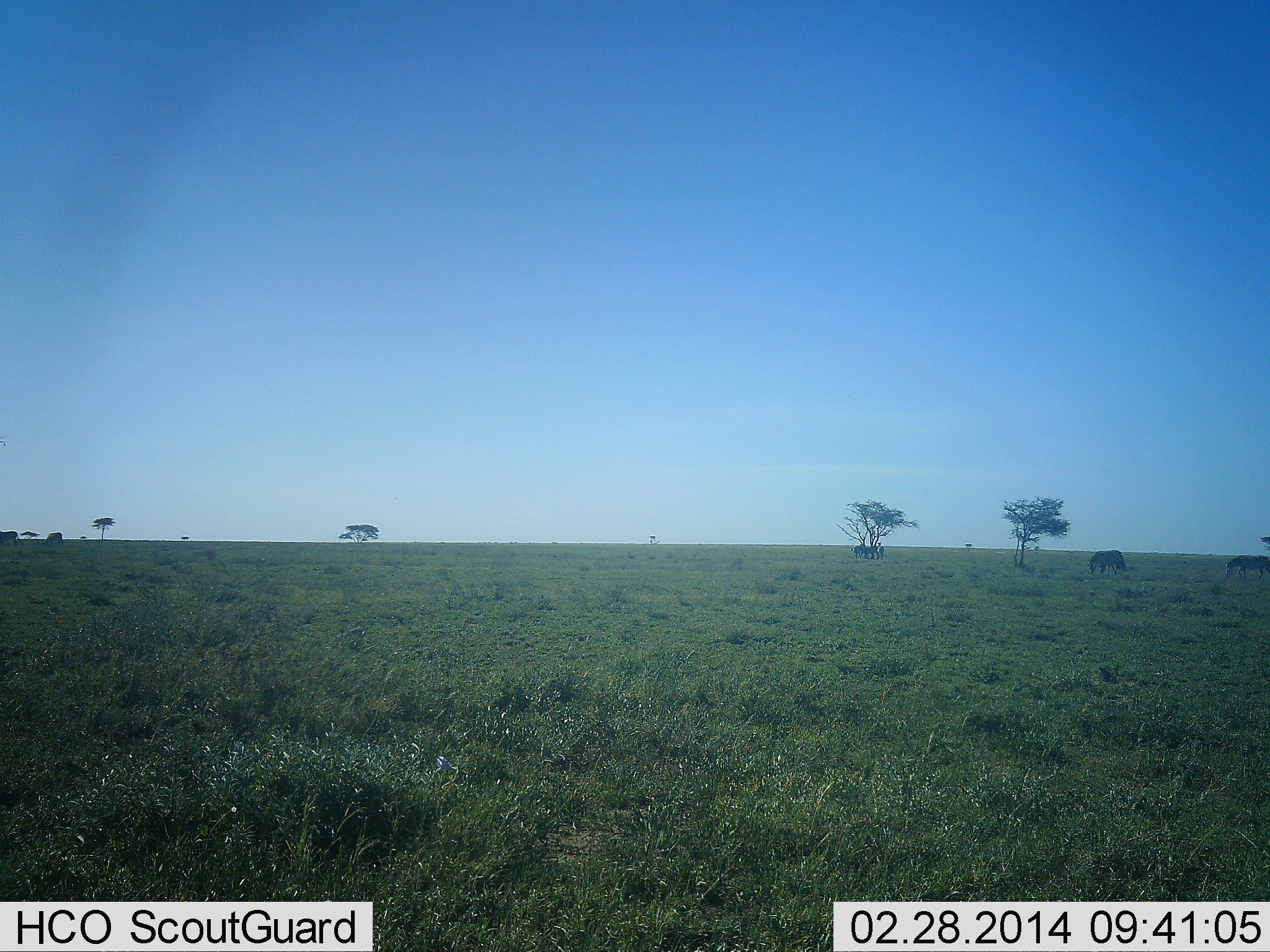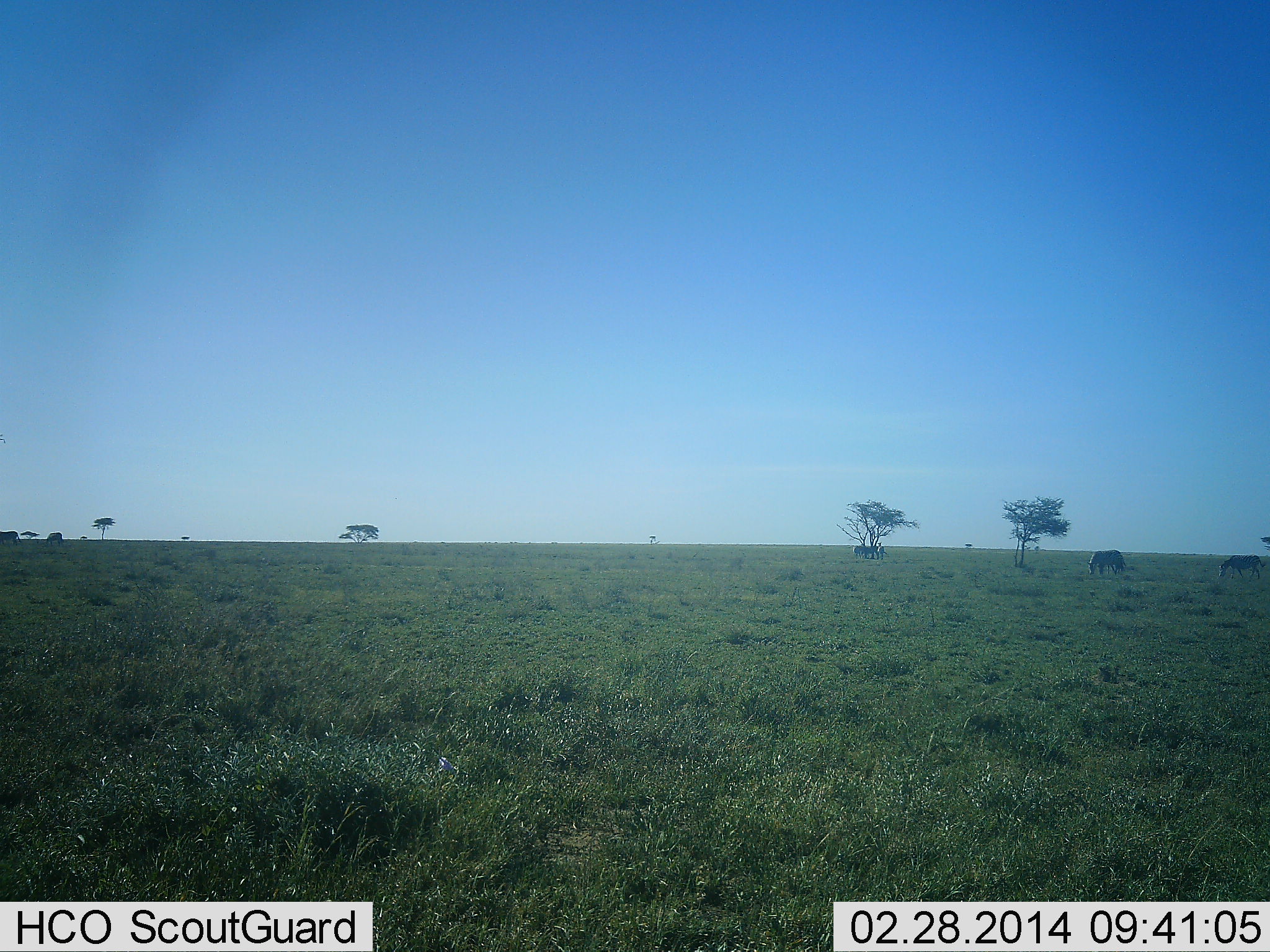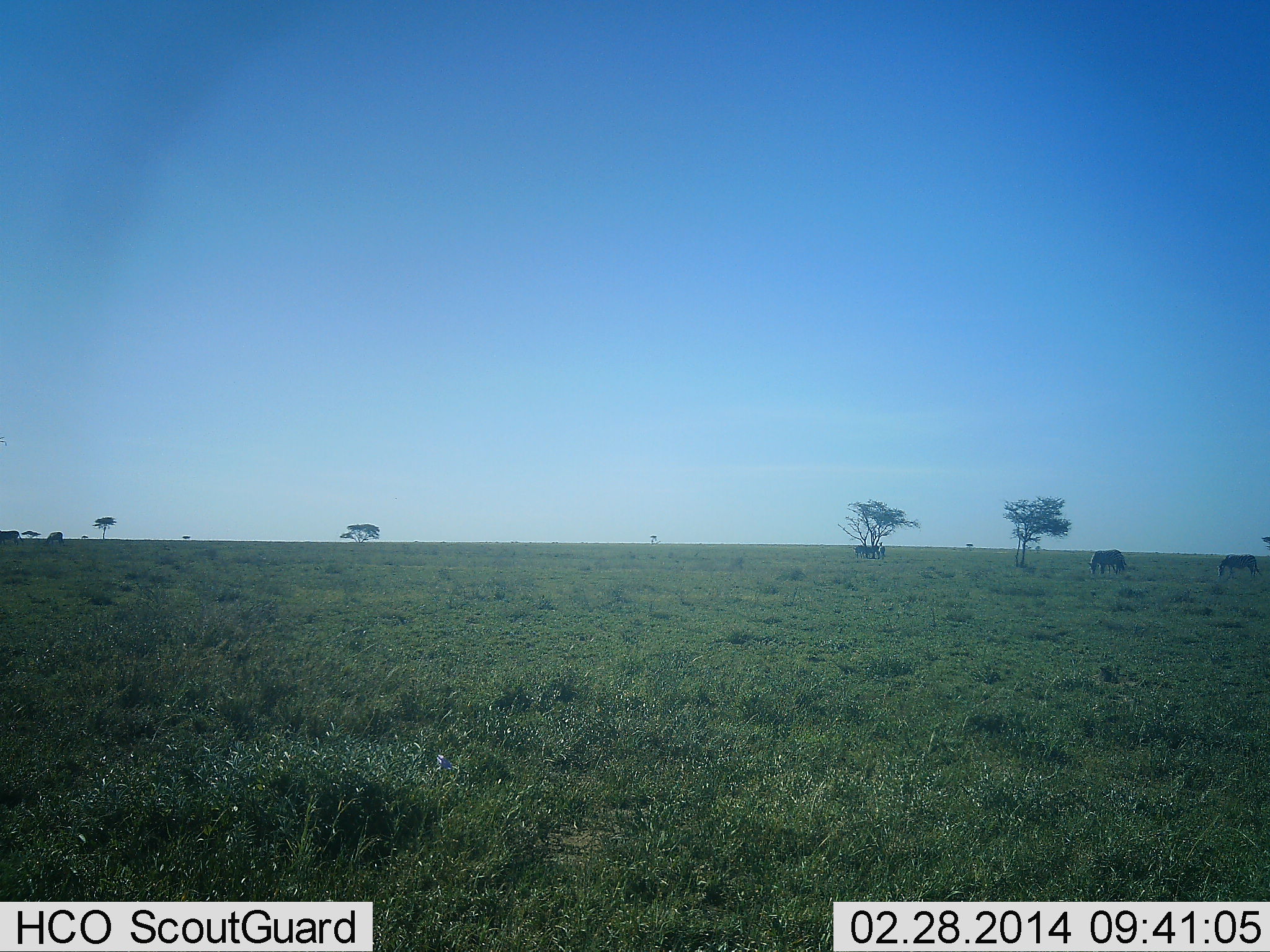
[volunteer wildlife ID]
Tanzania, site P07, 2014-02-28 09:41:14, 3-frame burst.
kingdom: Animalia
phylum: Chordata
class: Mammalia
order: Perissodactyla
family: Equidae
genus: Equus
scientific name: Equus quagga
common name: plains zebra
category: zebra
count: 2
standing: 18%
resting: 0%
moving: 18%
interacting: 0%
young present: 0%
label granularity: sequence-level